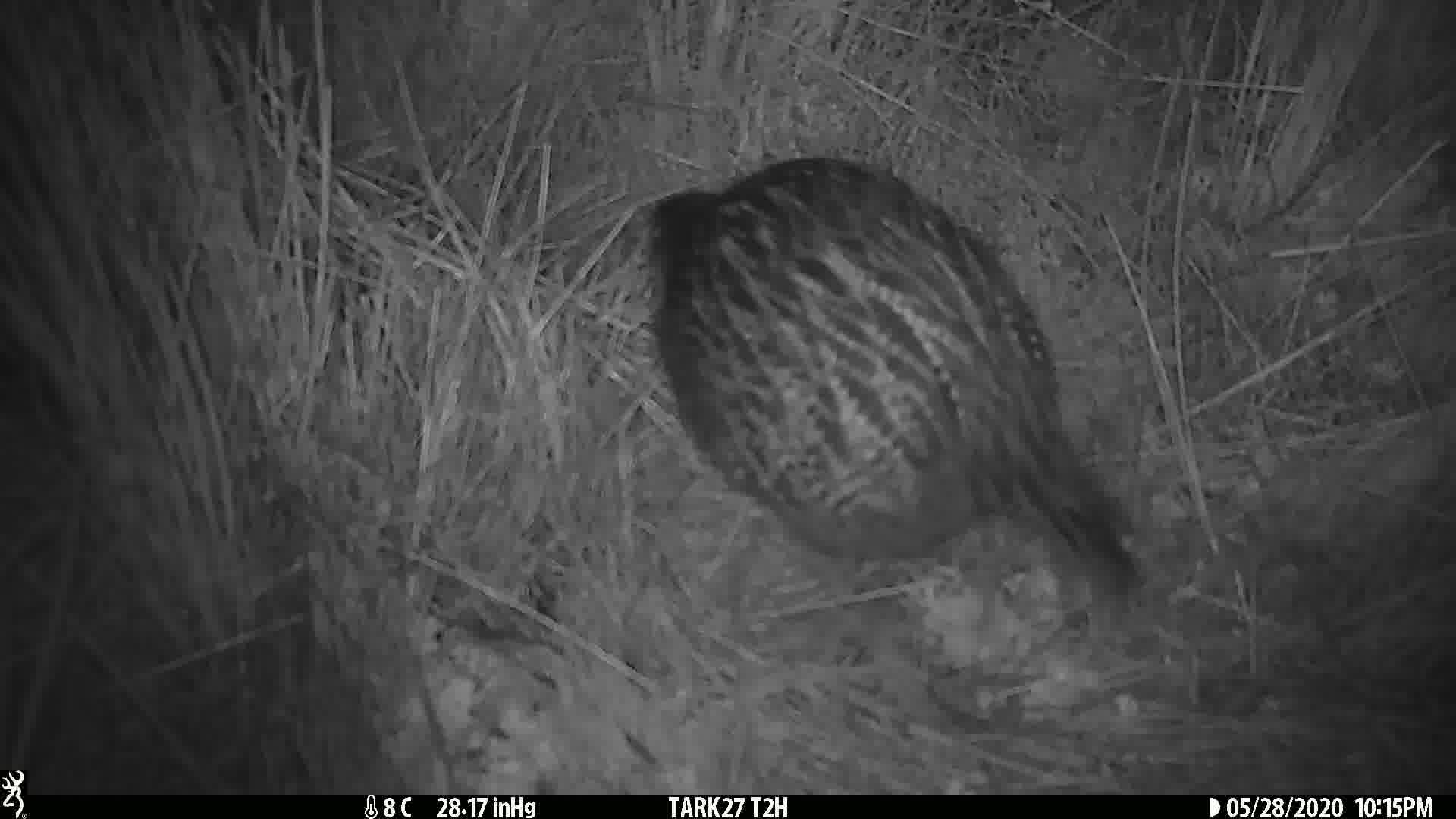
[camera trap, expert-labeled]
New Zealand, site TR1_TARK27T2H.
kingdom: Animalia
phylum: Chordata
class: Aves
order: Gruiformes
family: Rallidae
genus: Gallirallus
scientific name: Gallirallus australis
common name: weka